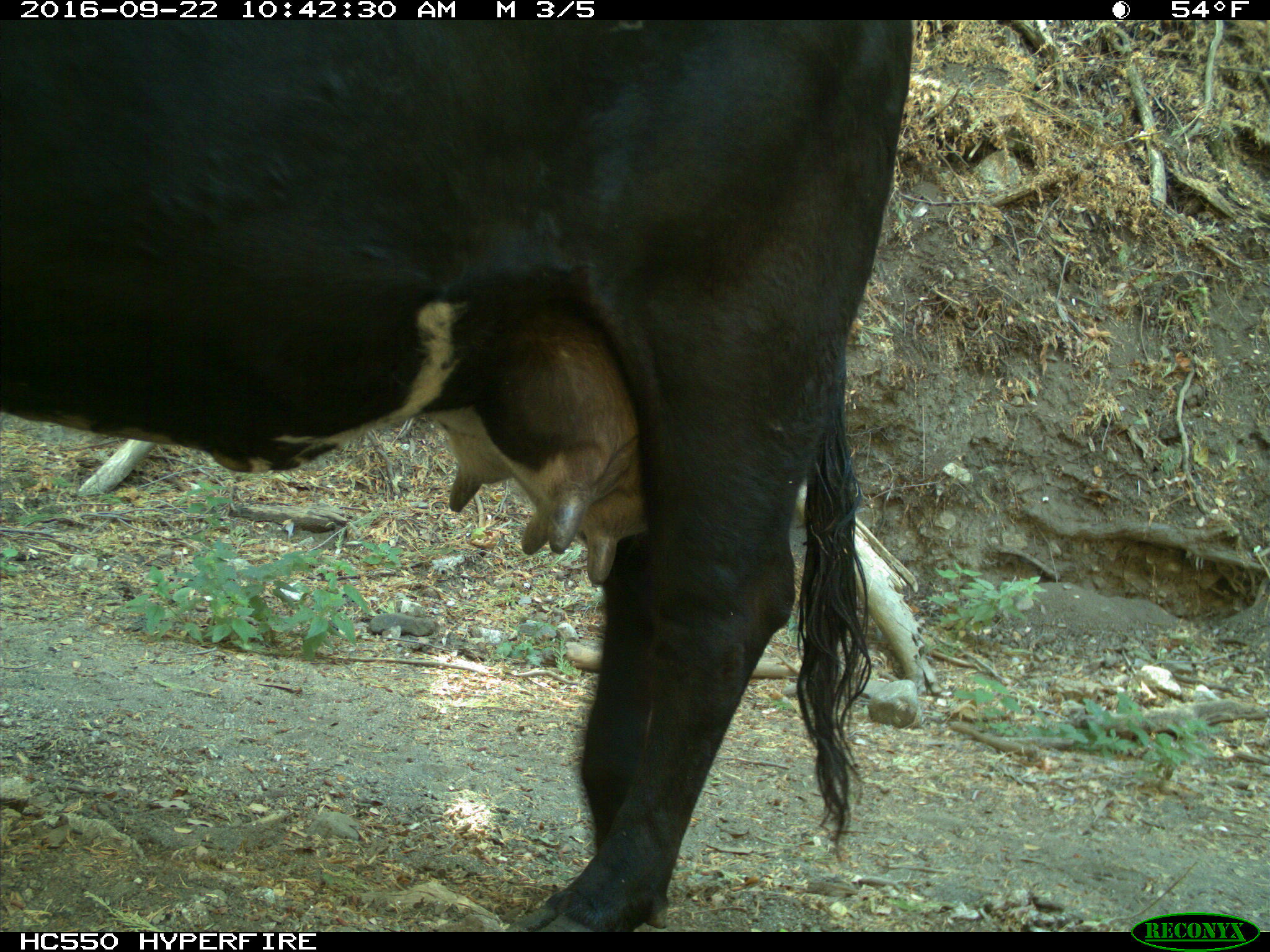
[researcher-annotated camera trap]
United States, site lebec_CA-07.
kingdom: Animalia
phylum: Chordata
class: Mammalia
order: Artiodactyla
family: Bovidae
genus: Bos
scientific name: Bos taurus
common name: domestic cow